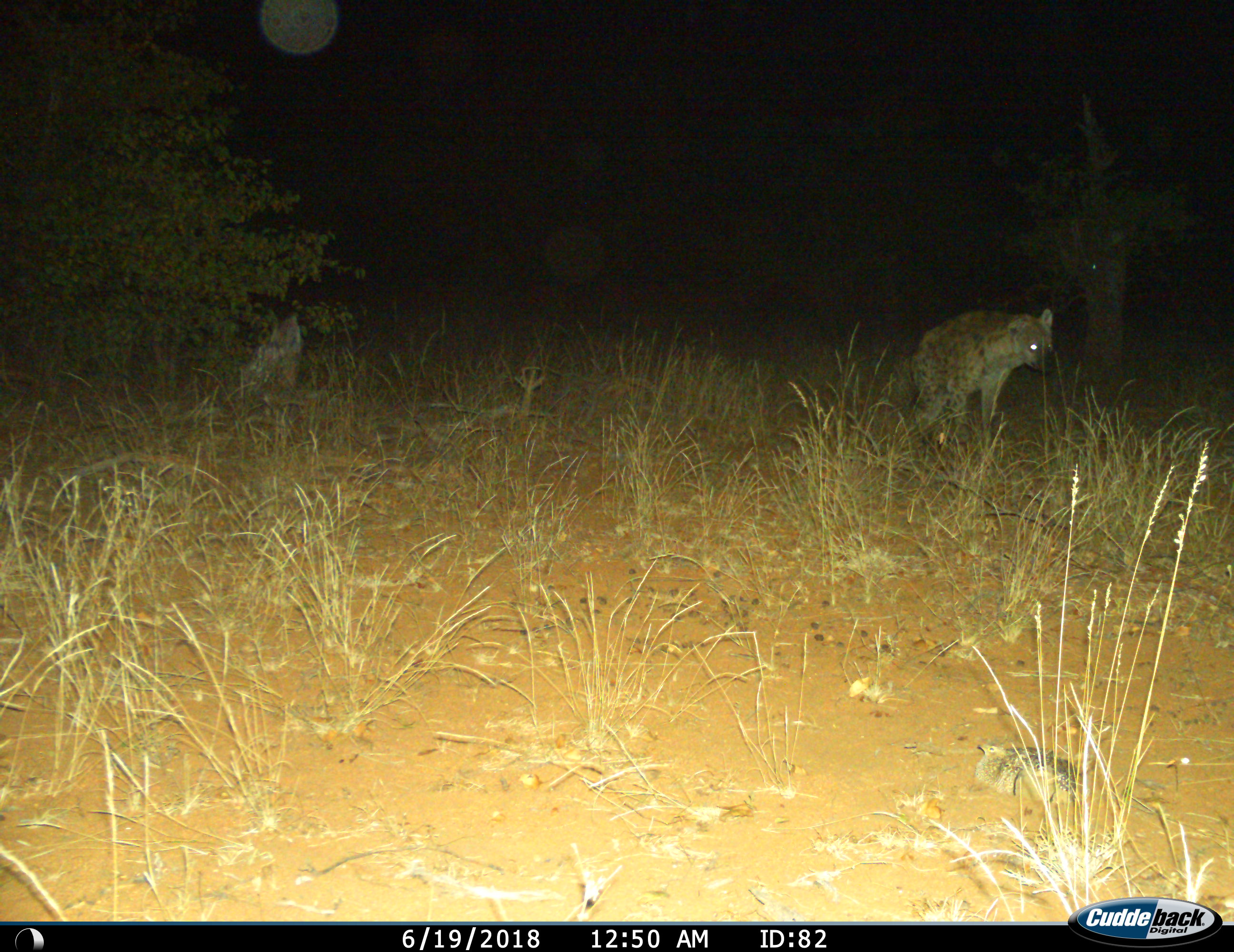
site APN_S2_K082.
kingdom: Animalia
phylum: Chordata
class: Mammalia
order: Carnivora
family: Hyaenidae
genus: Crocuta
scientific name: Crocuta crocuta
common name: spotted hyena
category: hyenaspotted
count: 1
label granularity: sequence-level